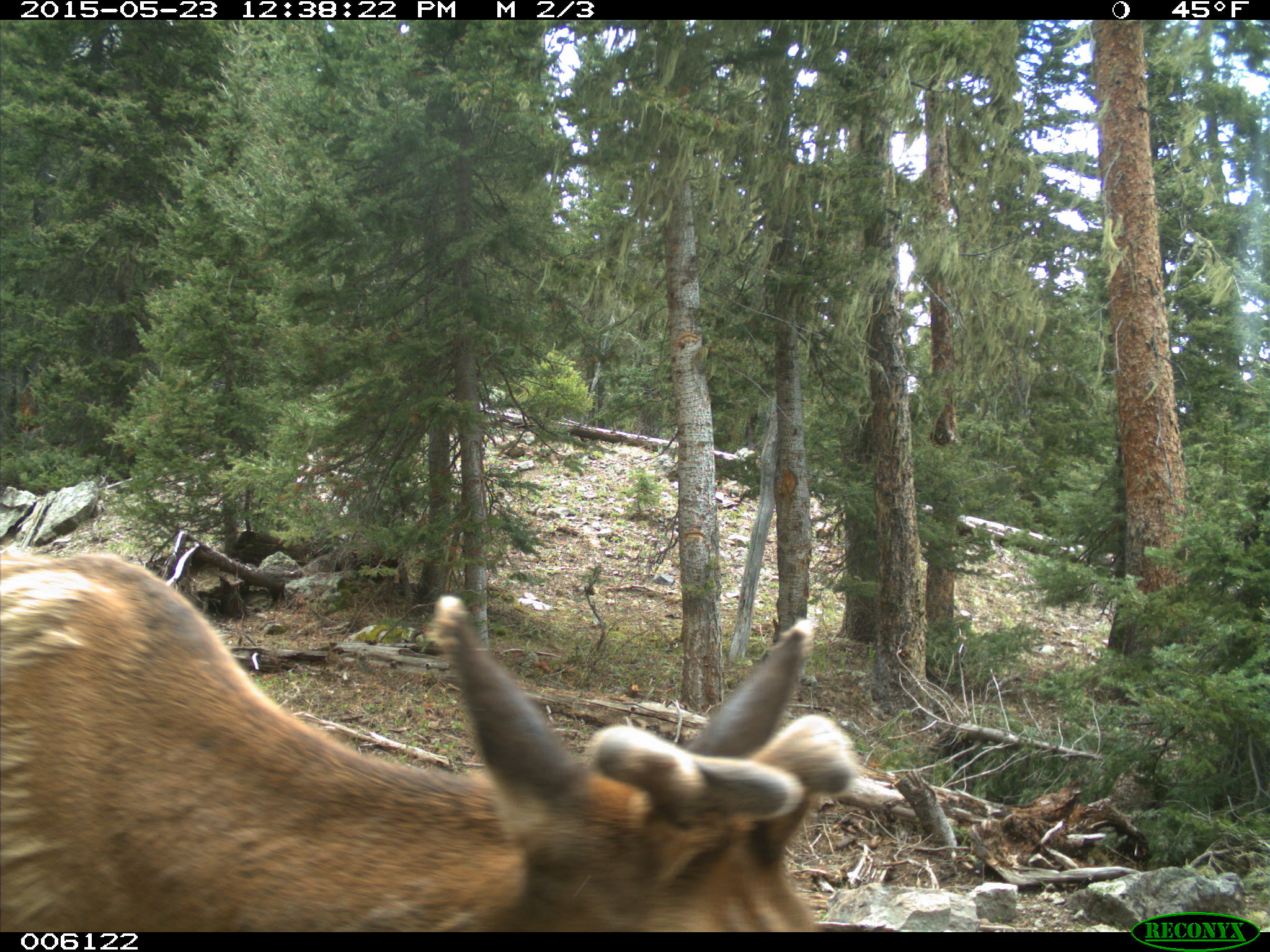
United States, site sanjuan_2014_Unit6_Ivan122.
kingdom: Animalia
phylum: Chordata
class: Mammalia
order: Artiodactyla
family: Cervidae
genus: Cervus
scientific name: Cervus elaphus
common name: red deer